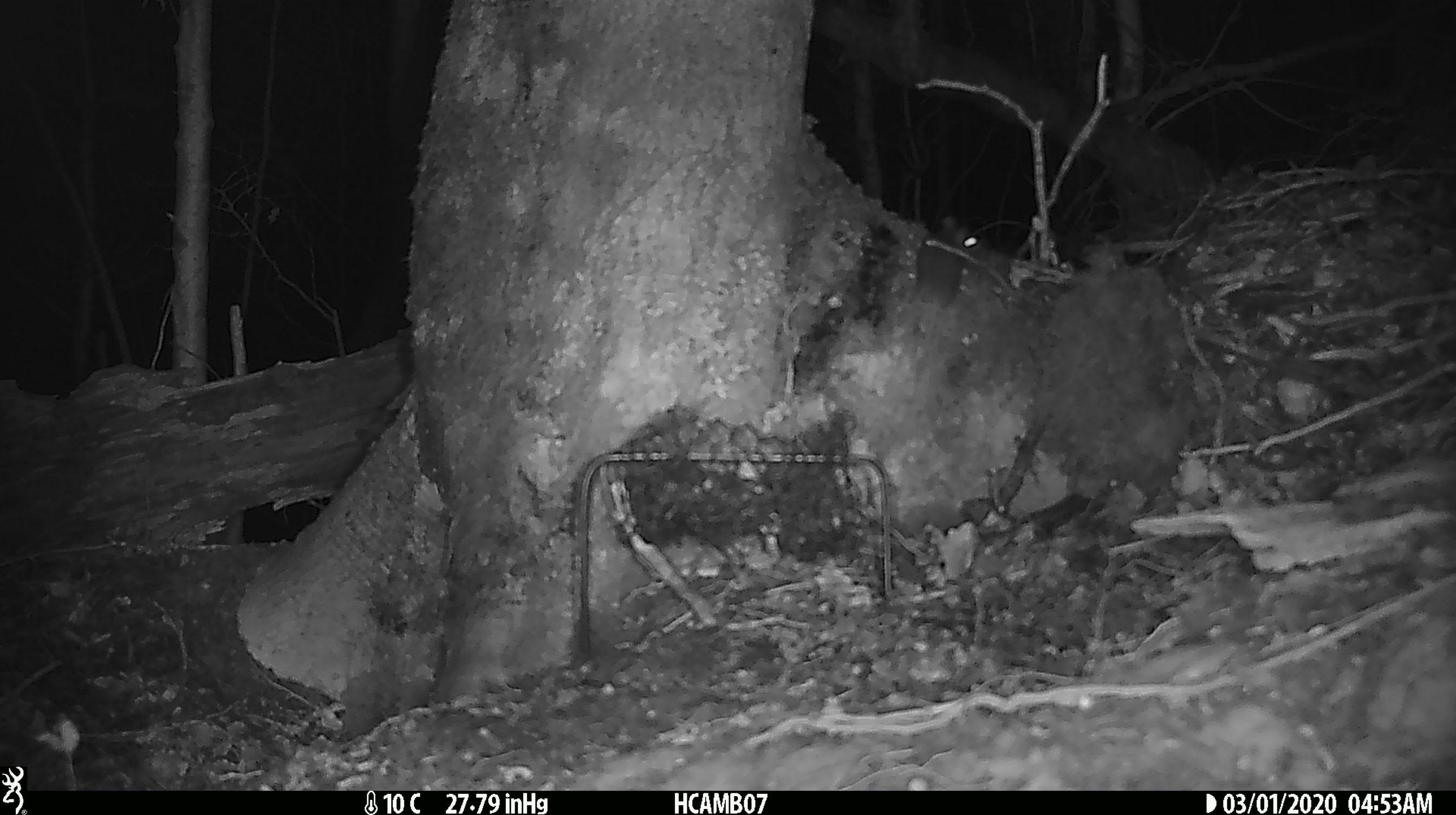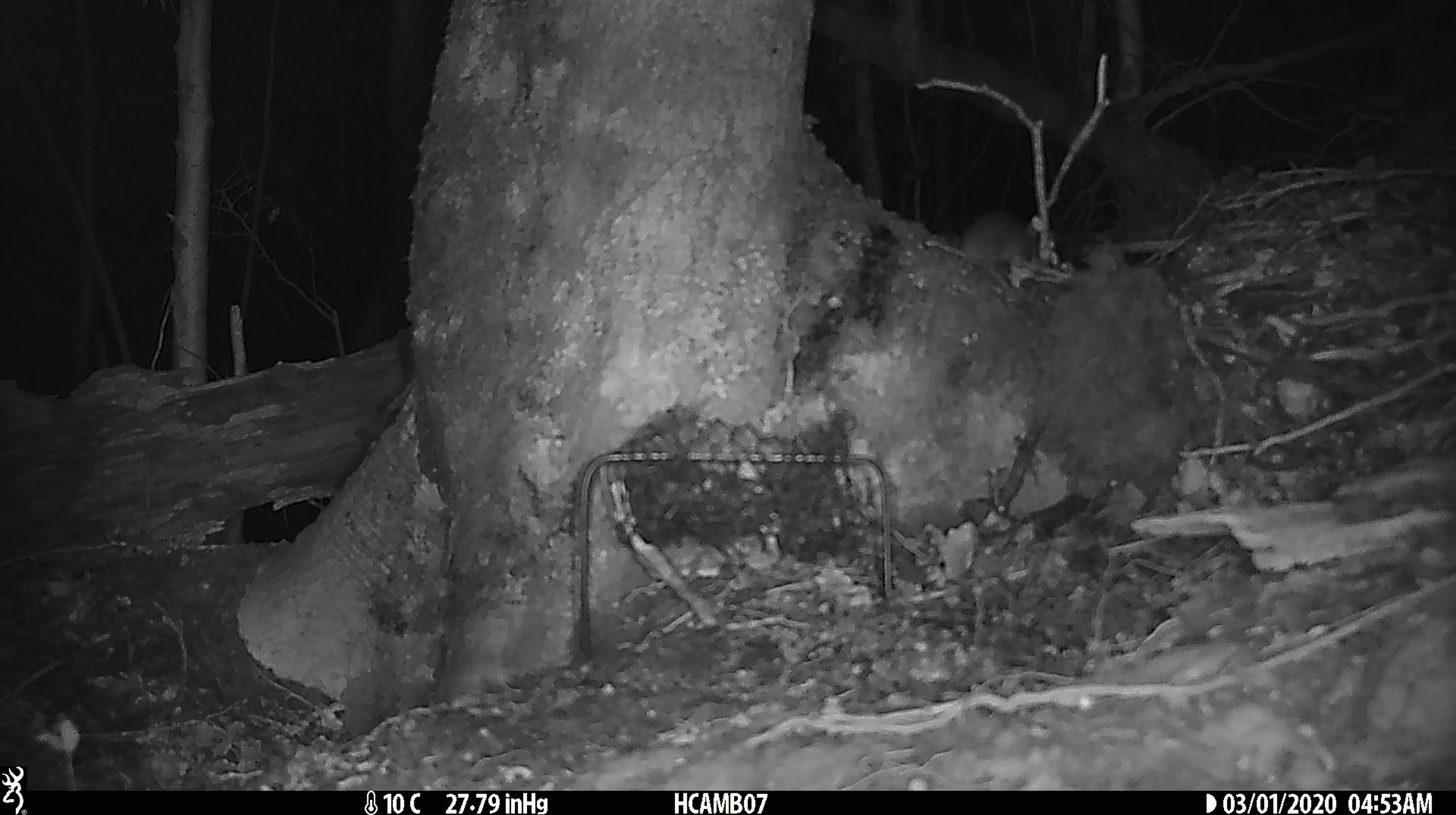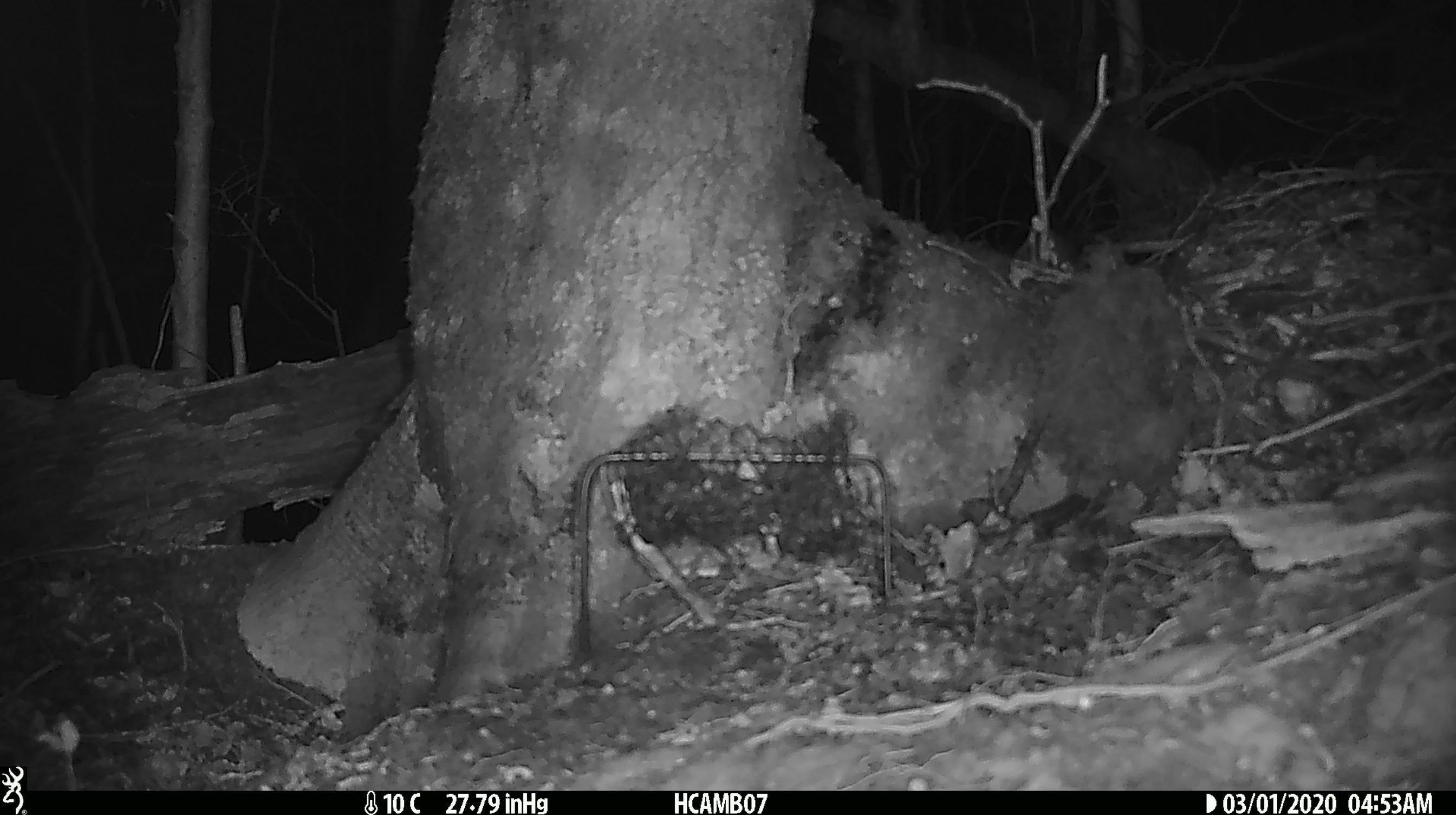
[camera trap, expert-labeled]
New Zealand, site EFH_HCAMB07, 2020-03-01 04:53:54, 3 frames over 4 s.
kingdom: Animalia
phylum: Chordata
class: Mammalia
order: Rodentia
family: Muridae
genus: Mus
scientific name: Mus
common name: mouse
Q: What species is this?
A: Mouse (Mus).